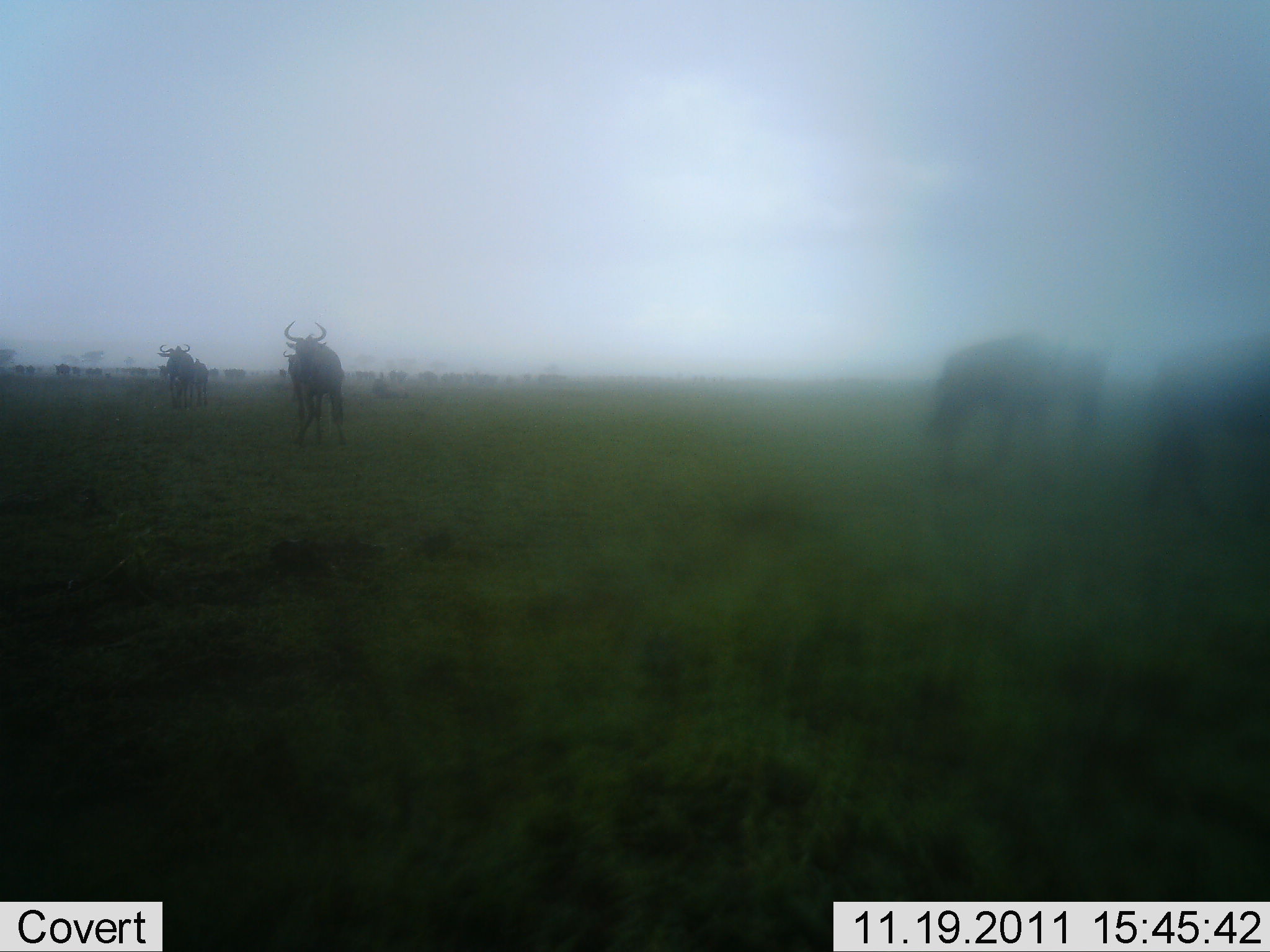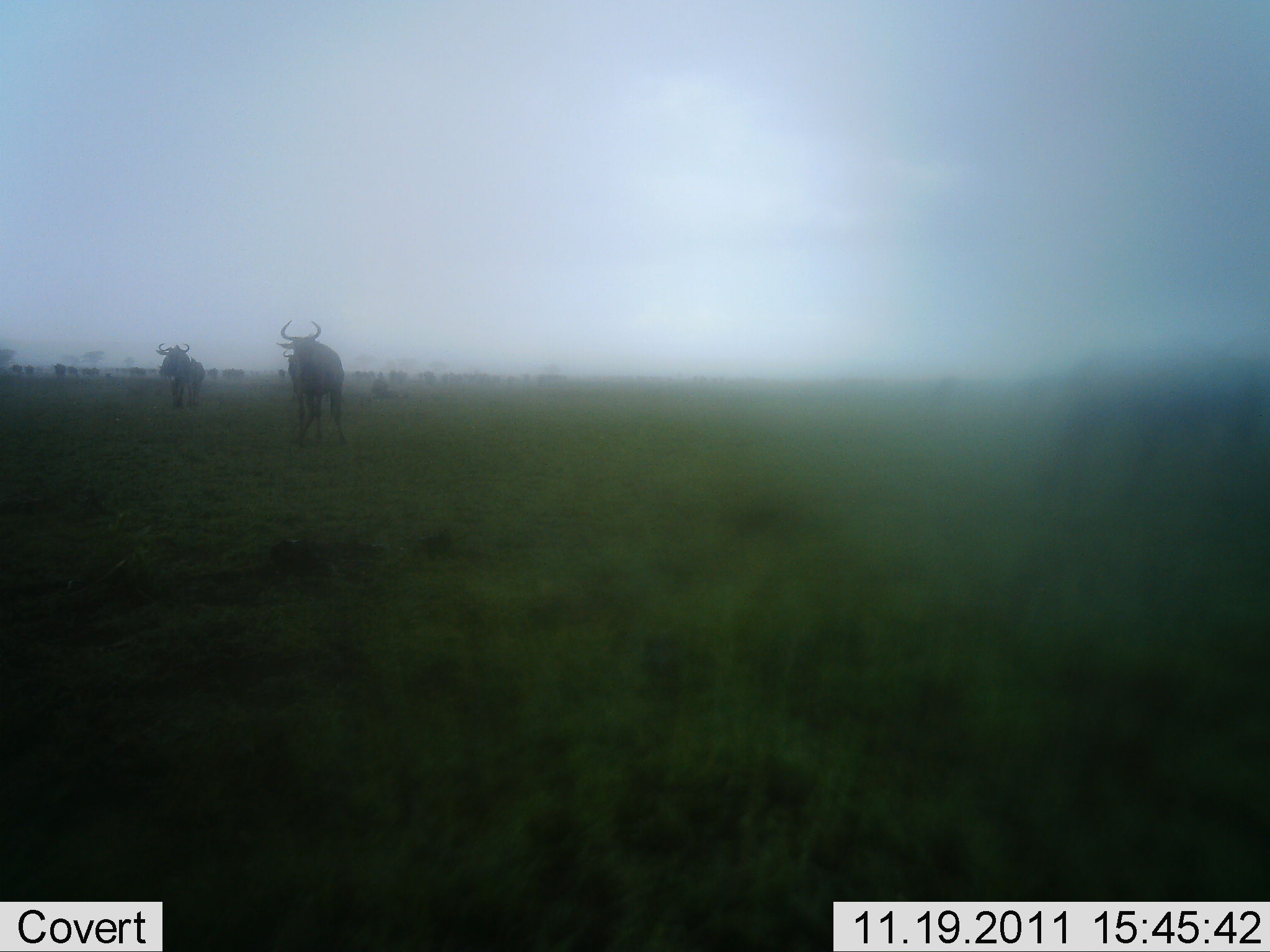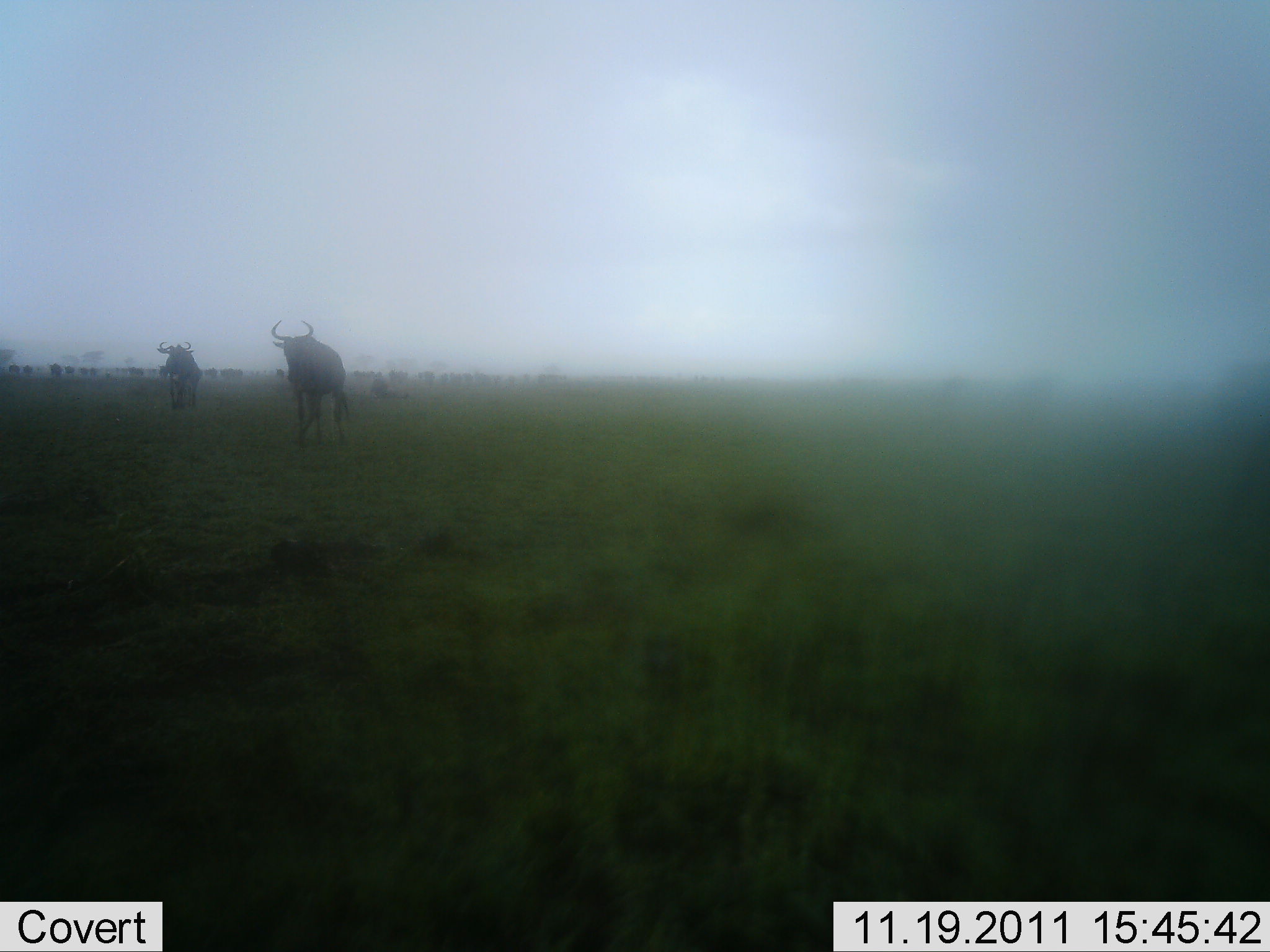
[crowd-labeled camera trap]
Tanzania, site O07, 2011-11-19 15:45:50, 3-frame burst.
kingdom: Animalia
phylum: Chordata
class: Mammalia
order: Artiodactyla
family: Bovidae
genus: Connochaetes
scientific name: Connochaetes taurinus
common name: blue wildebeest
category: wildebeest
Wildebeest (blue wildebeest) (Connochaetes taurinus), count 5. Behavior (volunteer vote fractions): standing 50%, resting 0%, moving 92%, interacting 0%. Young present (vote fraction): 0%. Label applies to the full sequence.